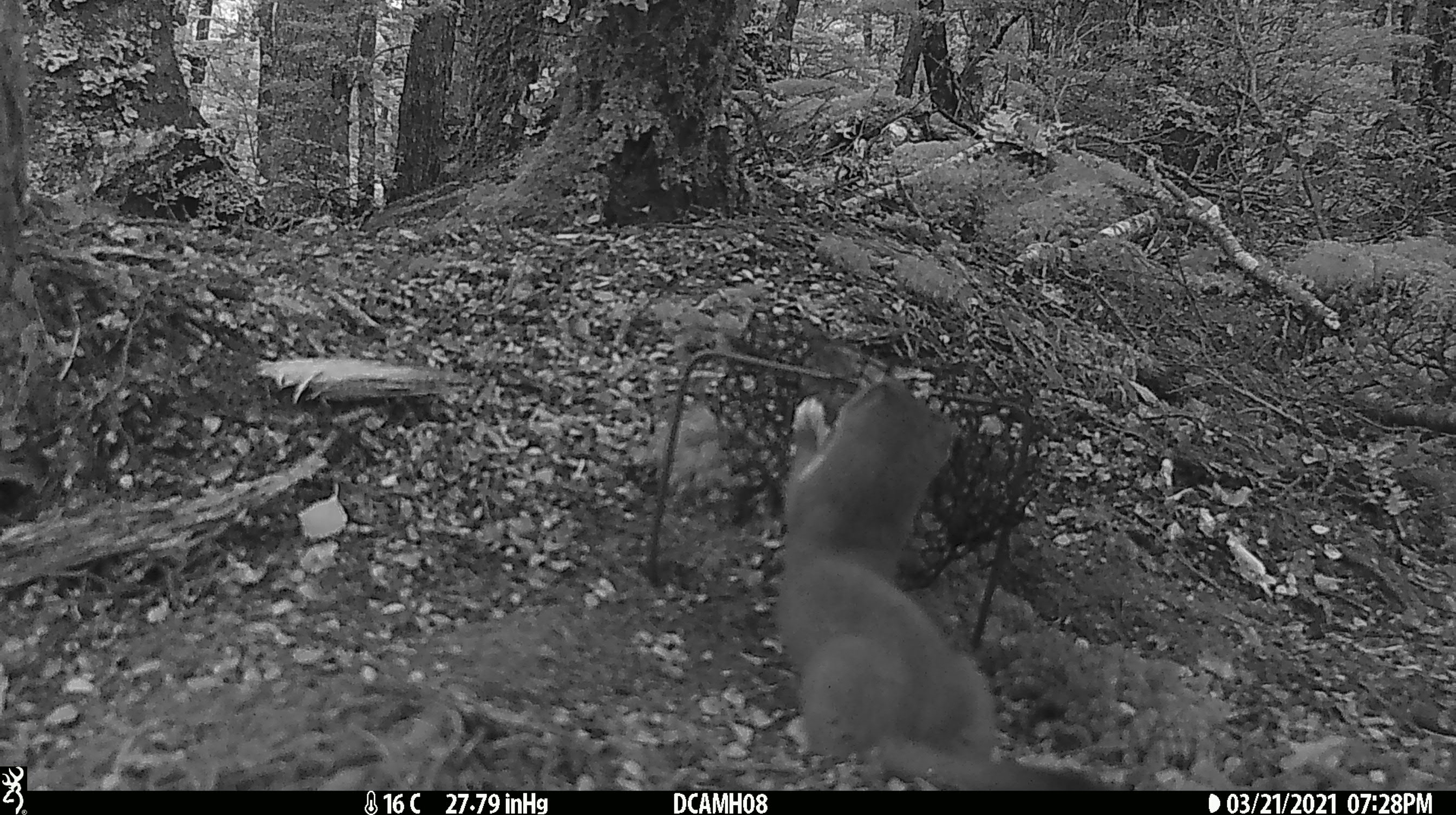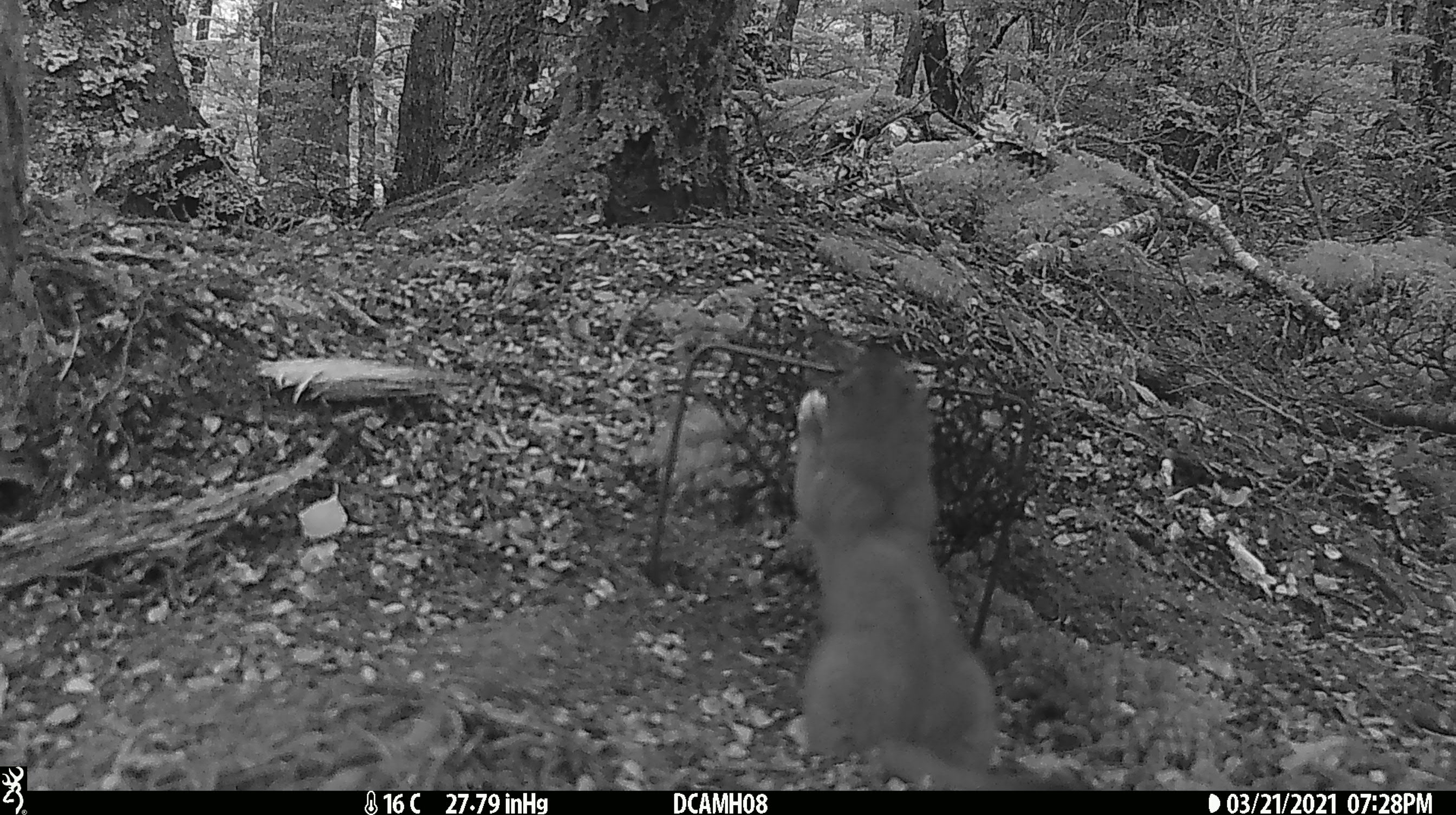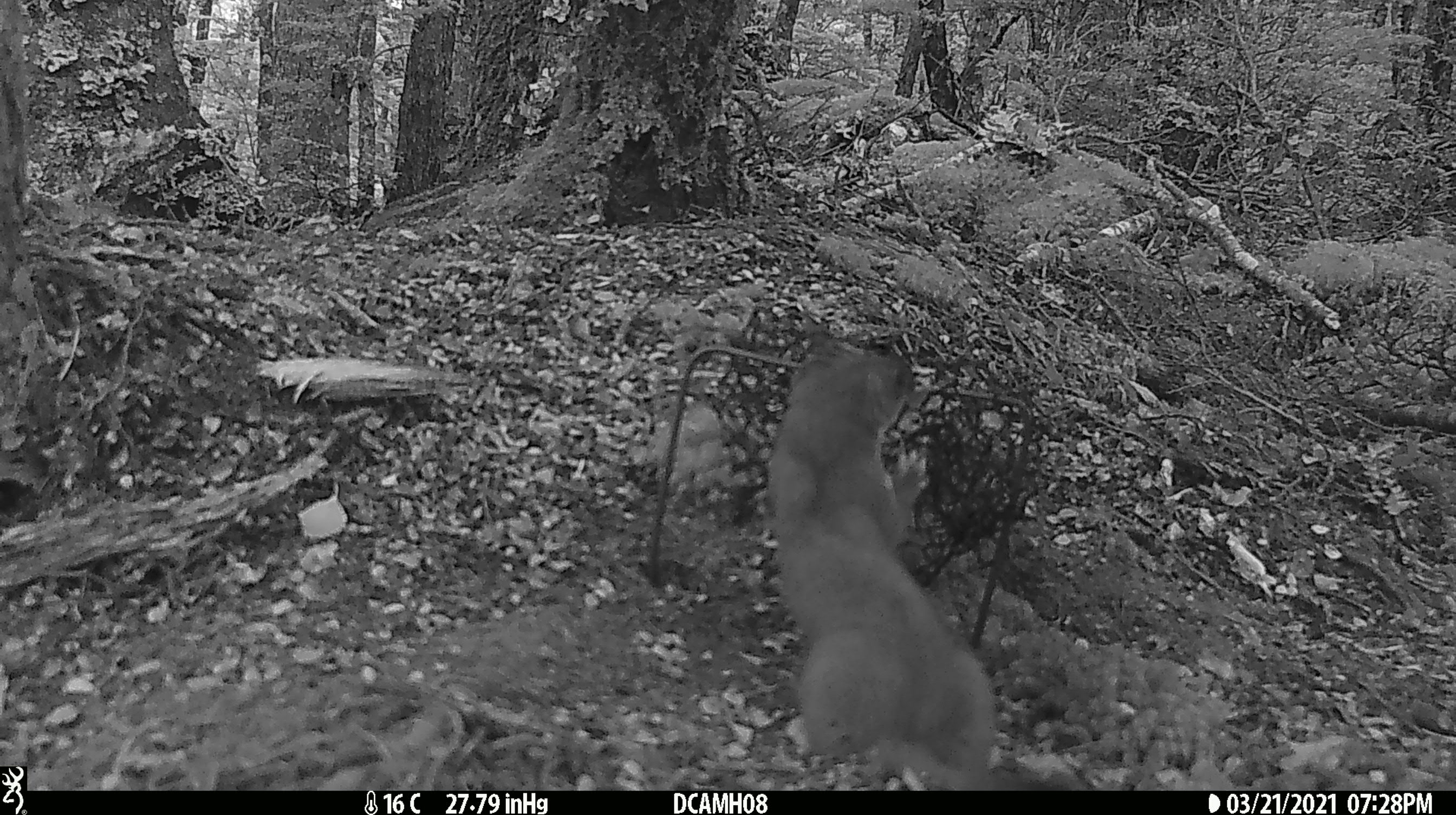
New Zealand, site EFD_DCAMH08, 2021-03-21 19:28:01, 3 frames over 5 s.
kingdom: Animalia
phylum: Chordata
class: Mammalia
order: Carnivora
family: Mustelidae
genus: Mustela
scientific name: Mustela erminea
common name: stoat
Stoat (Mustela erminea).